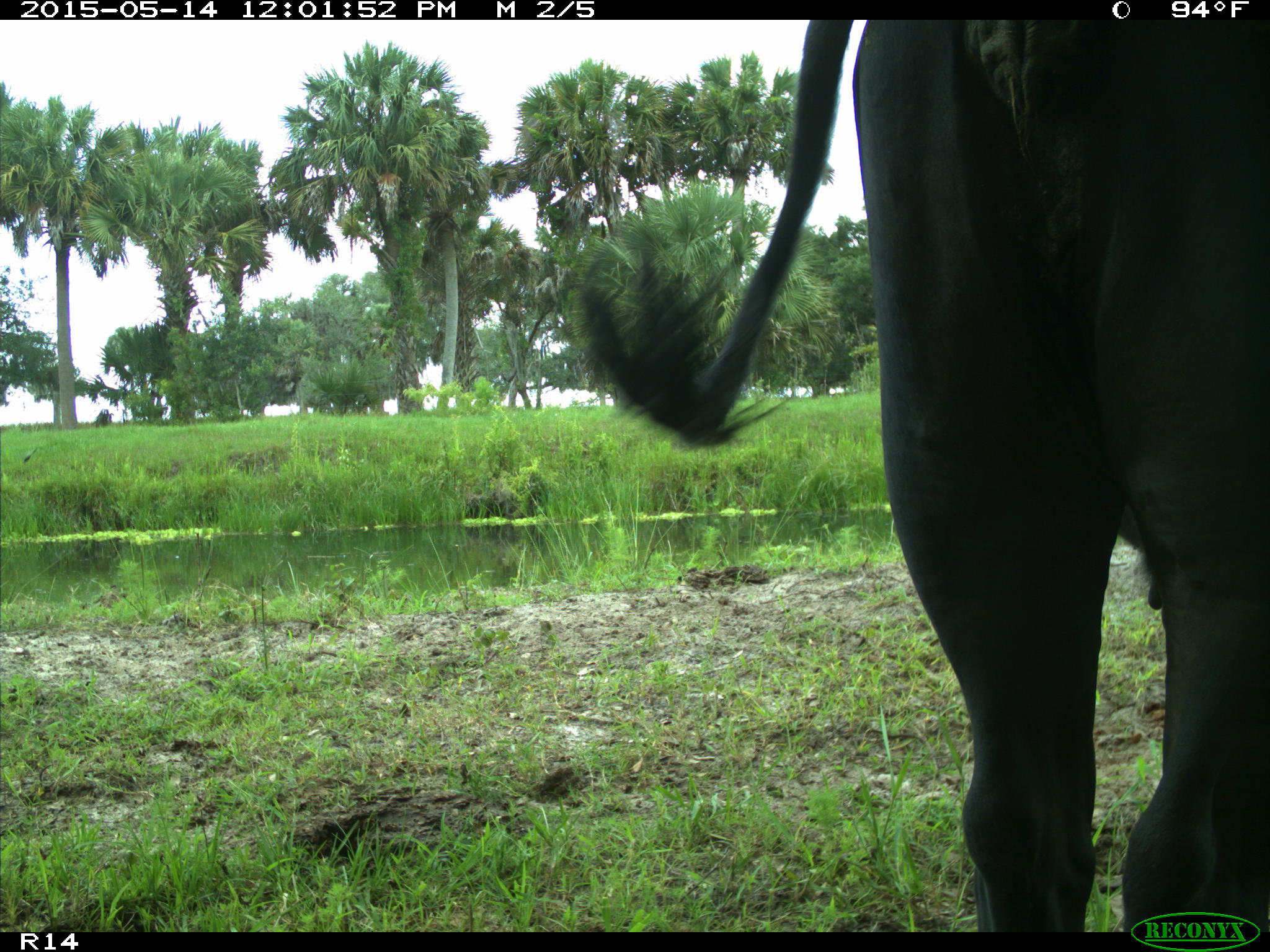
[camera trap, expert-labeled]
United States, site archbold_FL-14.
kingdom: Animalia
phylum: Chordata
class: Mammalia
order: Artiodactyla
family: Bovidae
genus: Bos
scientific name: Bos taurus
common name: domestic cow